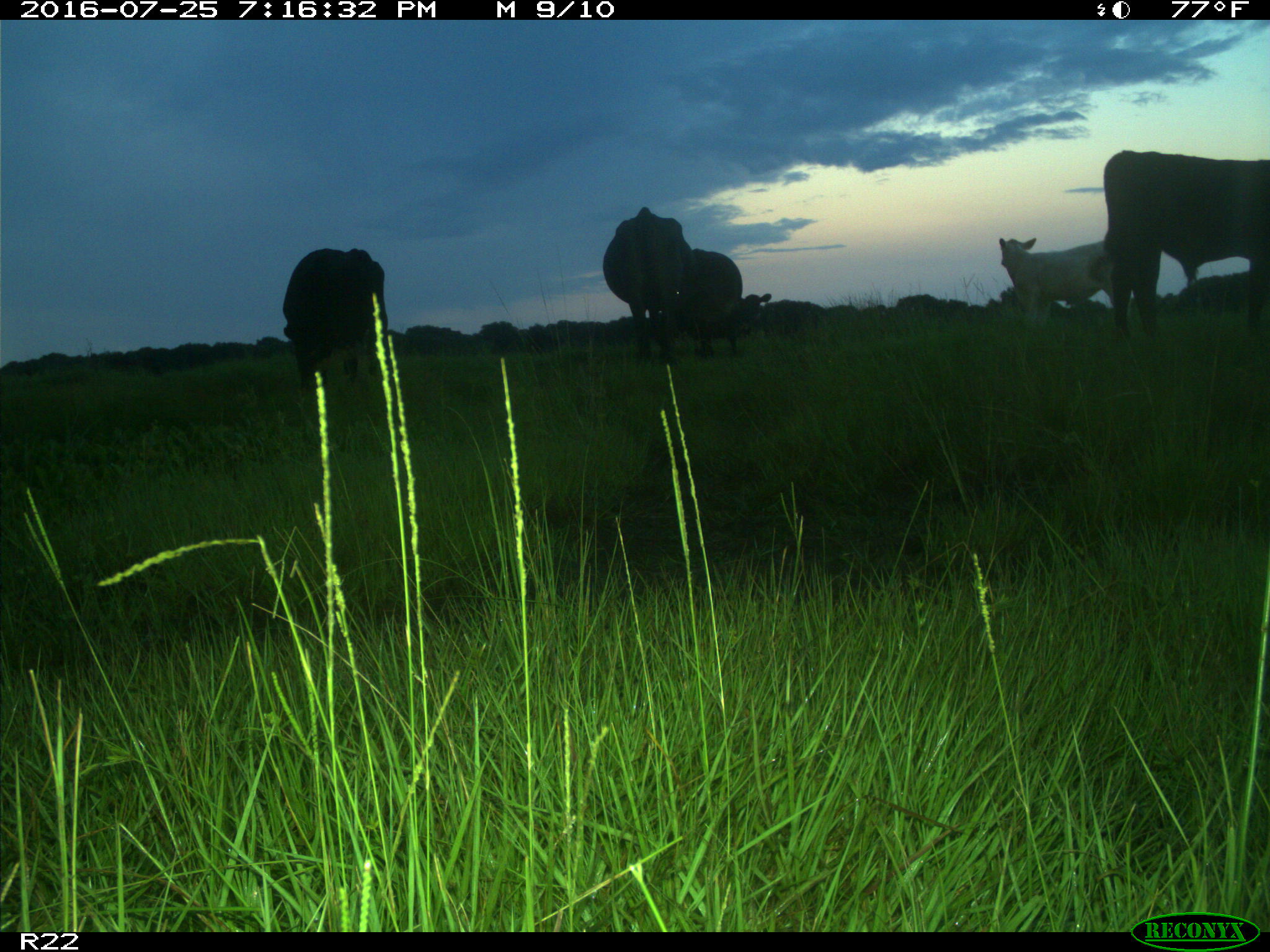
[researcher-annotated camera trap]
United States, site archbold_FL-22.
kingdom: Animalia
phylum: Chordata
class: Mammalia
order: Artiodactyla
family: Bovidae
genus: Bos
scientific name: Bos taurus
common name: domestic cow